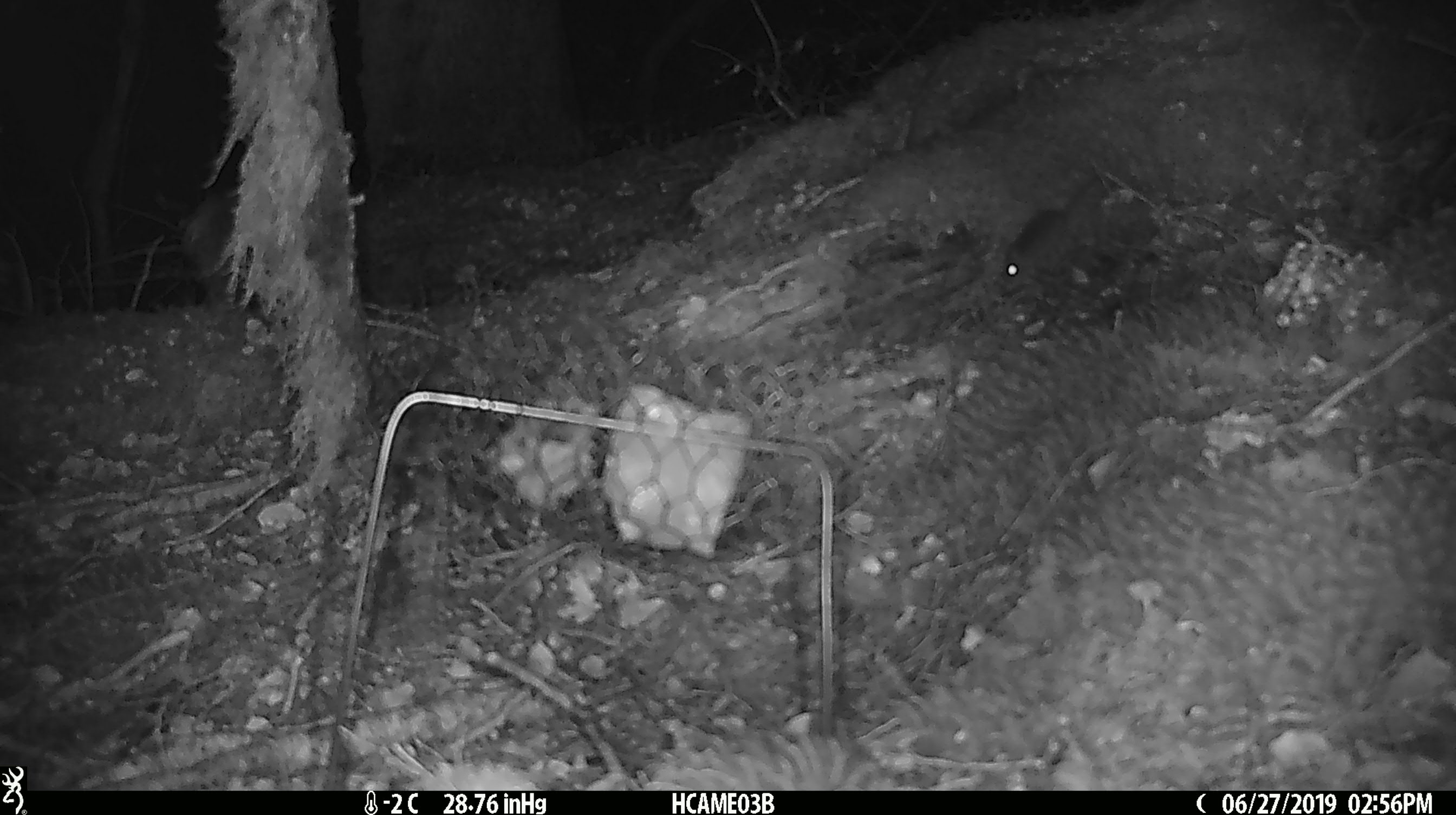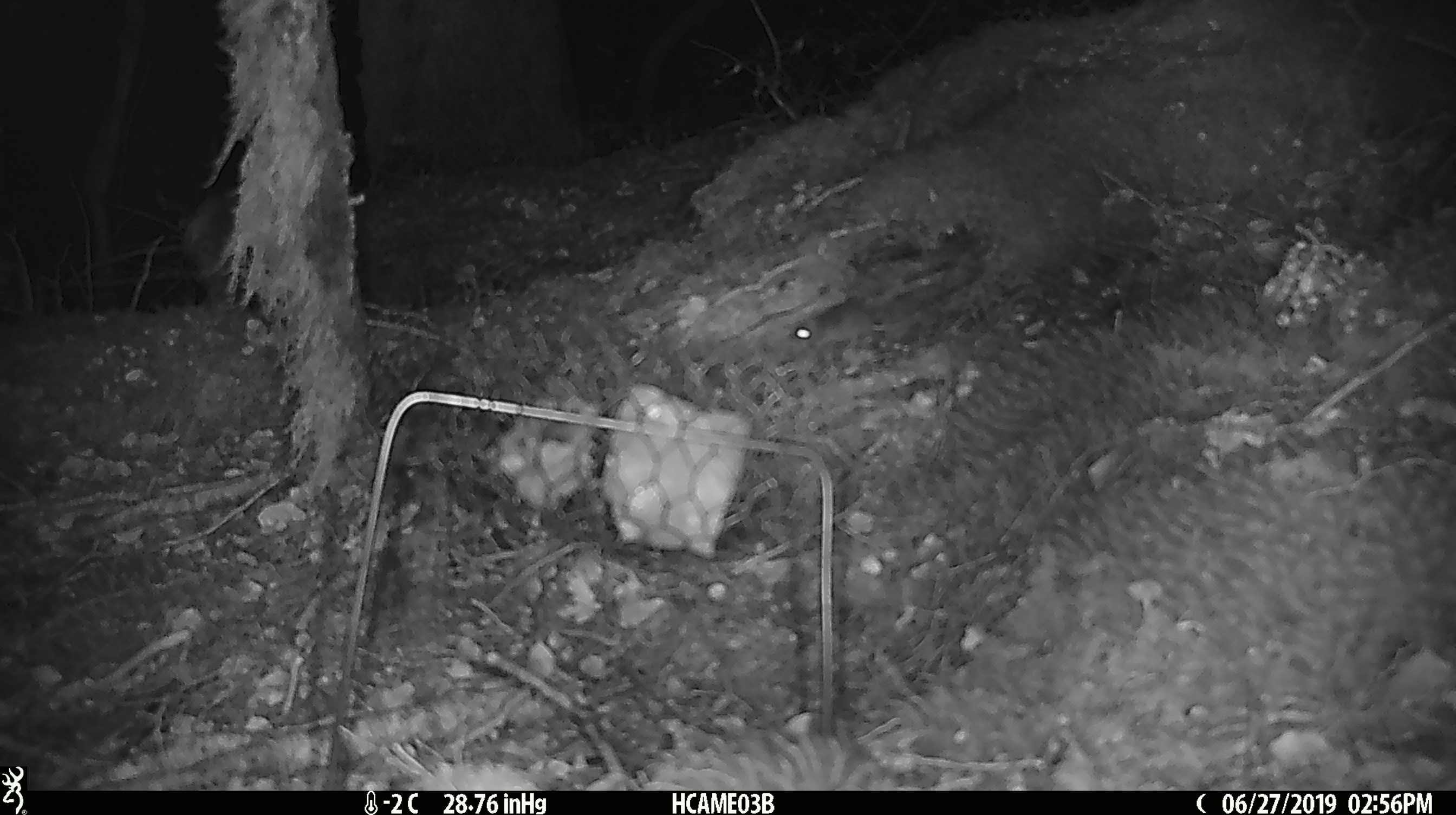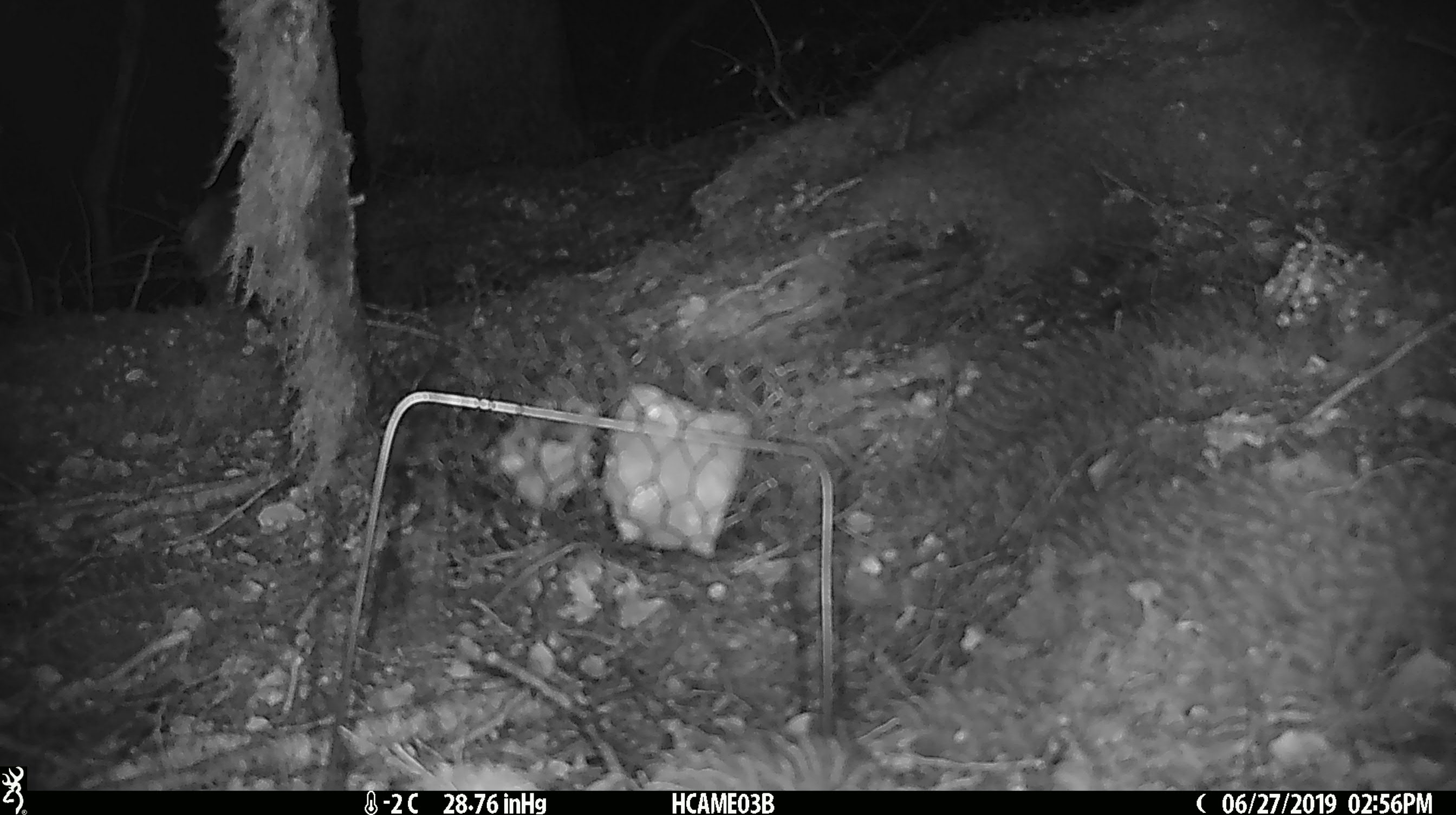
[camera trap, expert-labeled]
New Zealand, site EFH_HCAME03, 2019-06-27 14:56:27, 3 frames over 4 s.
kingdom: Animalia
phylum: Chordata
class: Mammalia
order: Rodentia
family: Muridae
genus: Mus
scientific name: Mus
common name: mouse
Mouse (Mus).